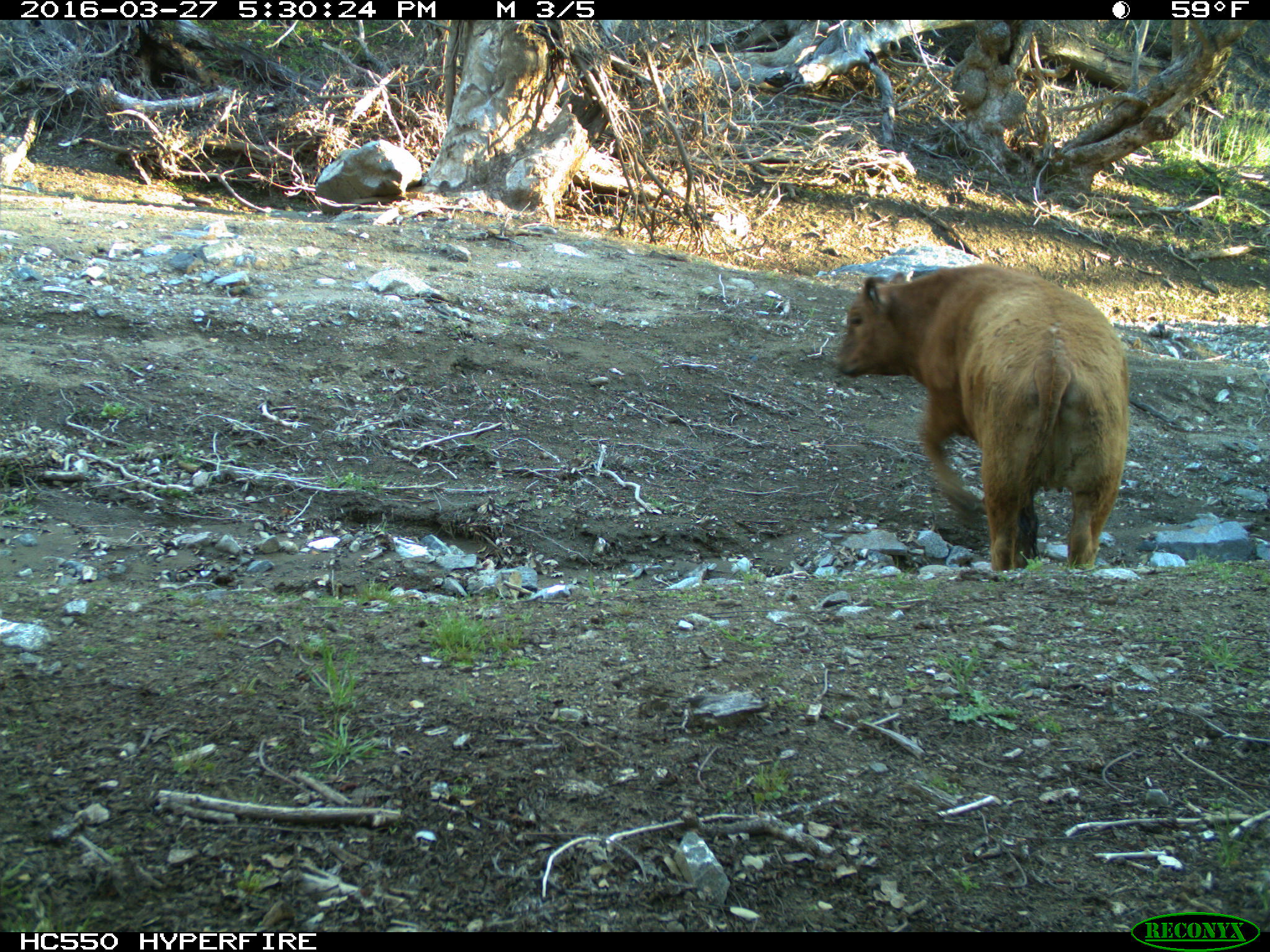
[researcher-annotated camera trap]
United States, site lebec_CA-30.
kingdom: Animalia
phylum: Chordata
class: Mammalia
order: Artiodactyla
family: Bovidae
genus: Bos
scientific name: Bos taurus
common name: domestic cow